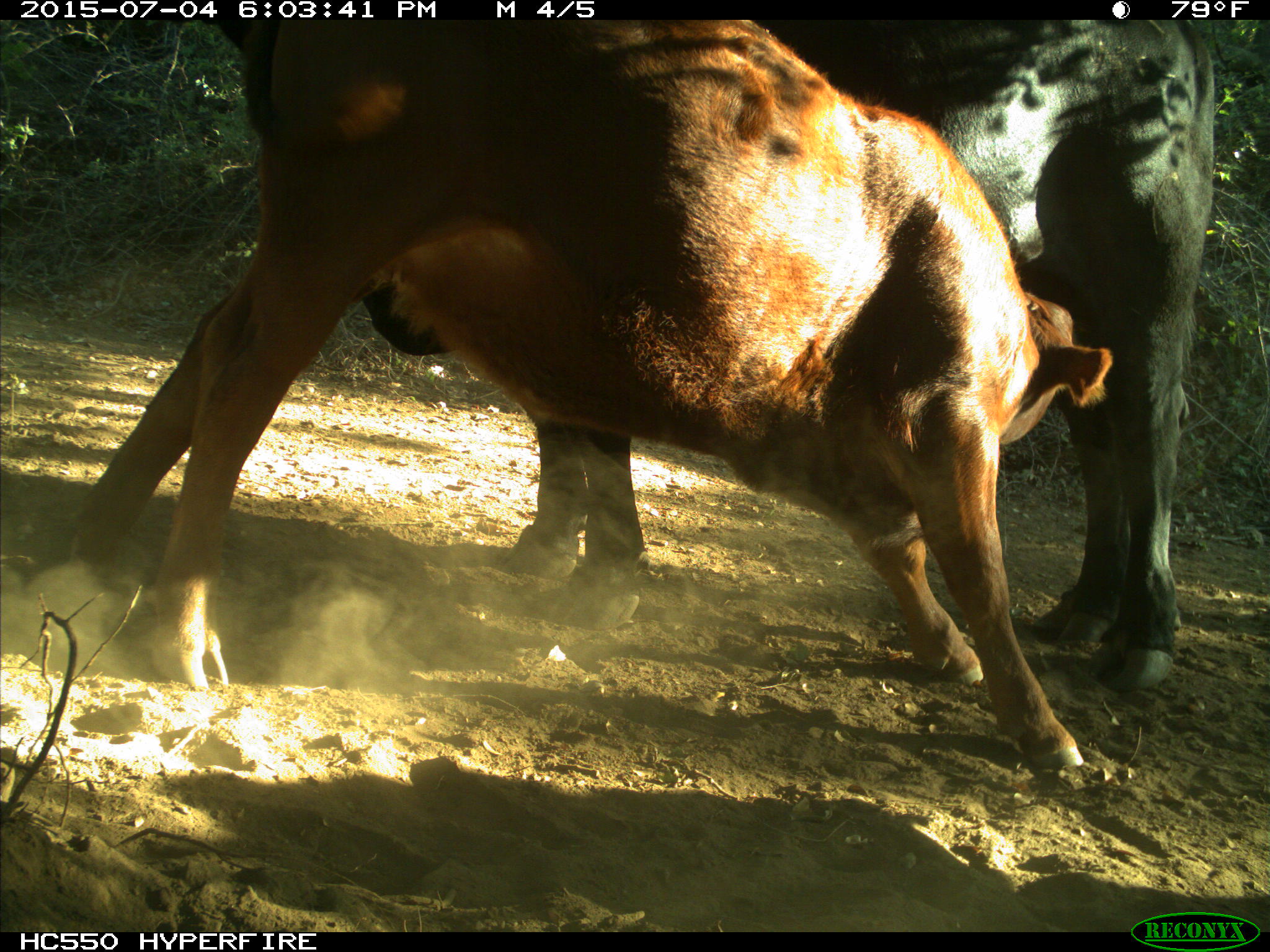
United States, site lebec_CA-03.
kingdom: Animalia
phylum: Chordata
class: Mammalia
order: Artiodactyla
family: Bovidae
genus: Bos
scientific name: Bos taurus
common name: domestic cow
Bos taurus (domestic cow).